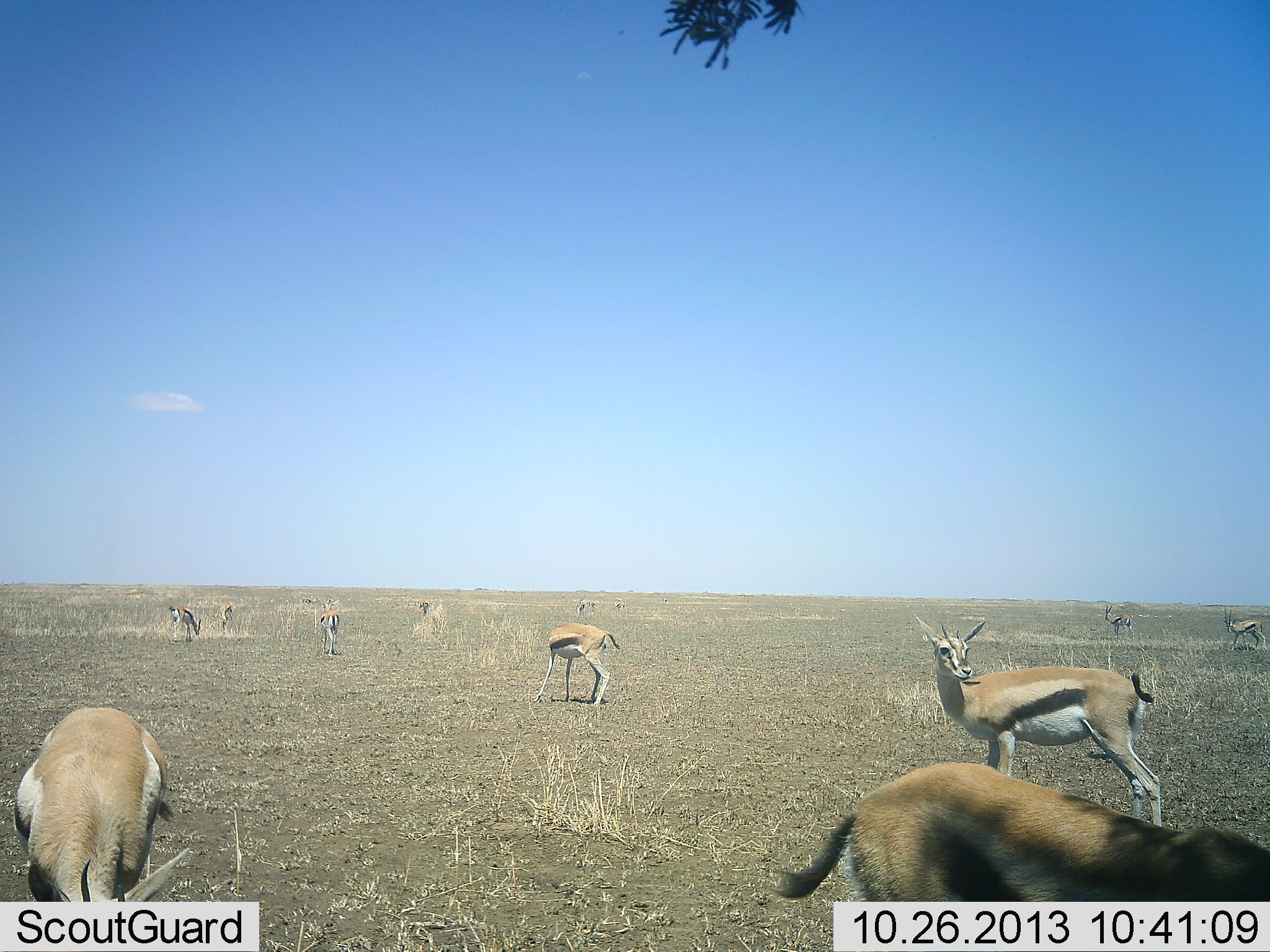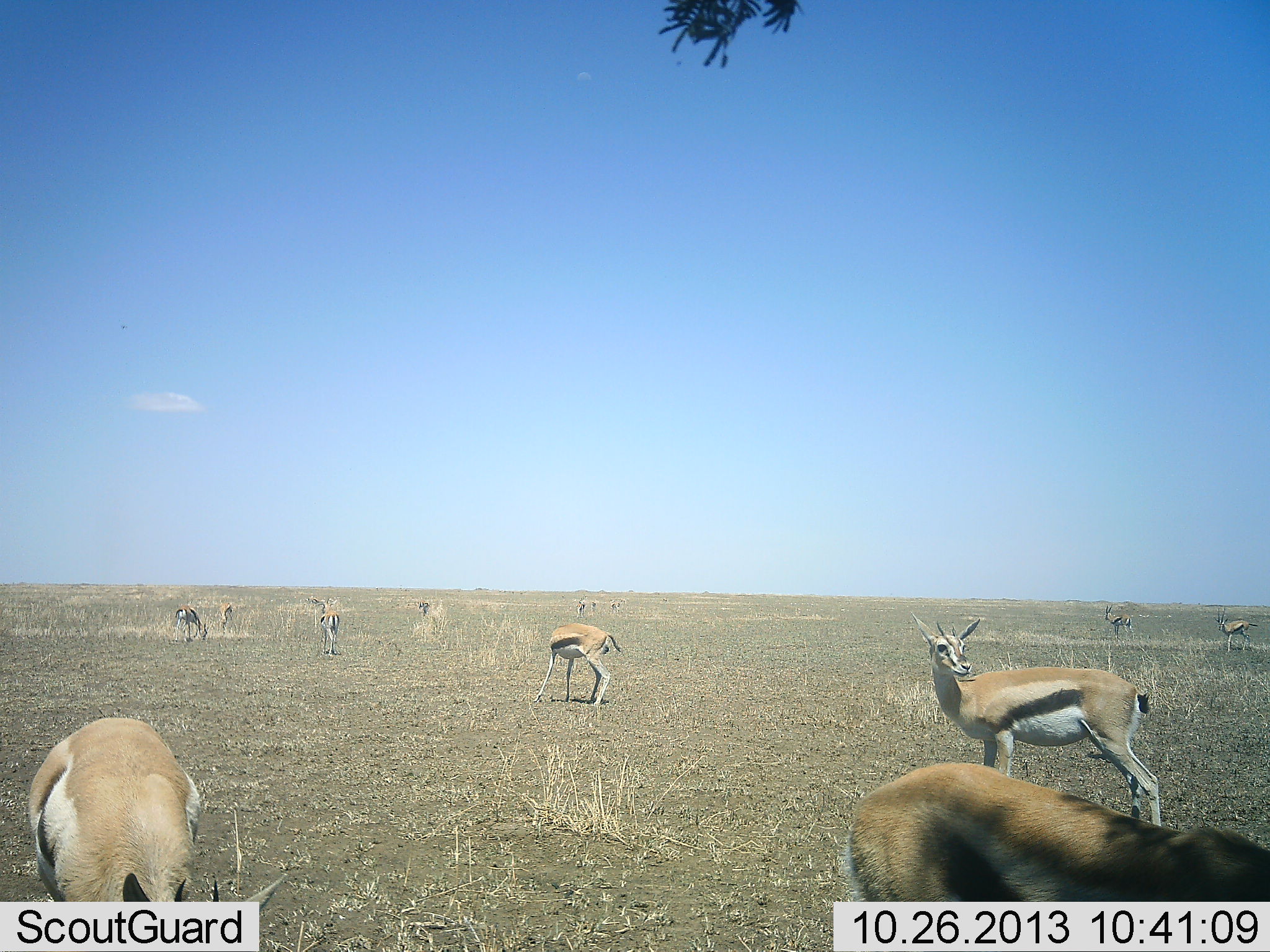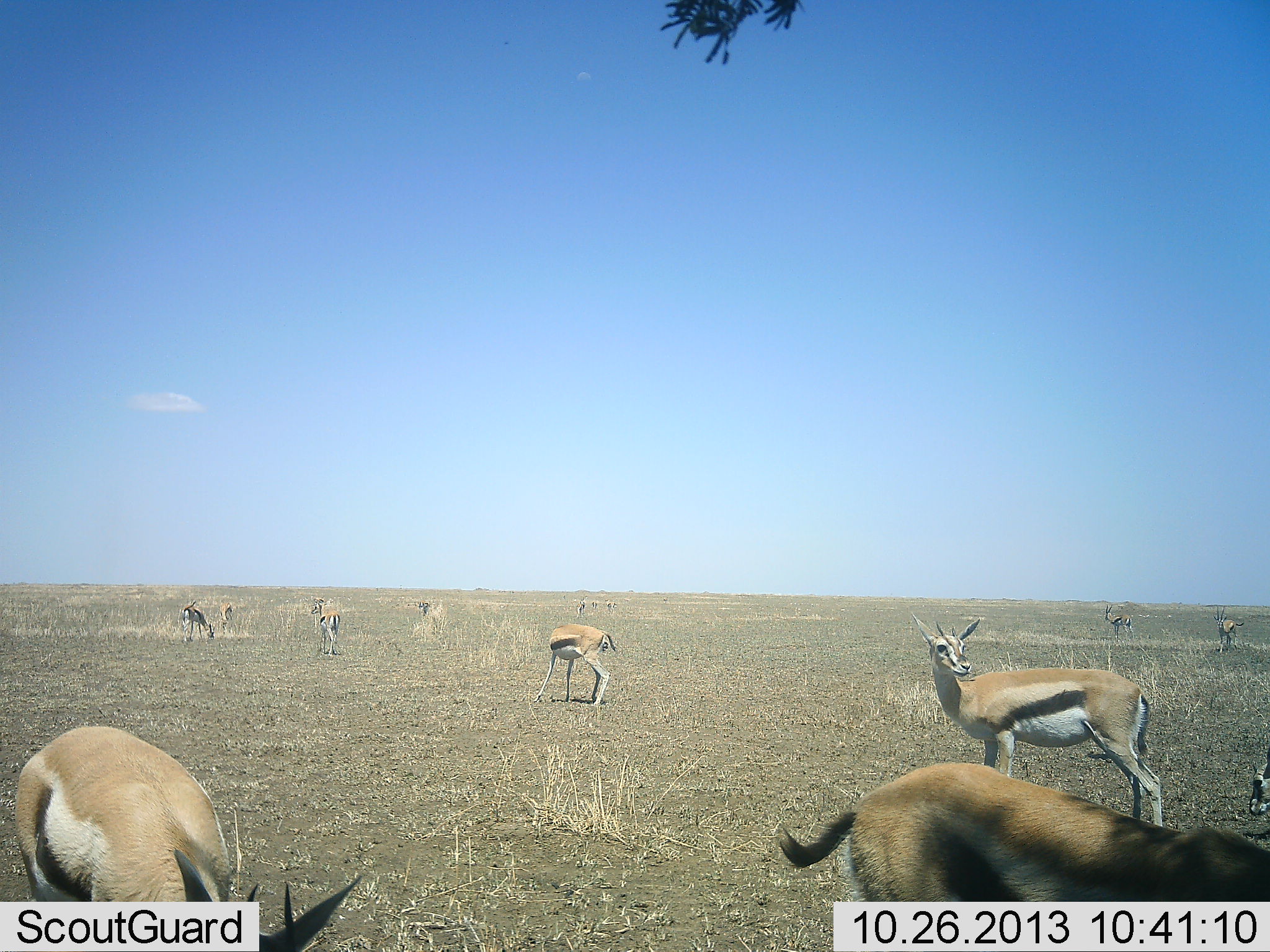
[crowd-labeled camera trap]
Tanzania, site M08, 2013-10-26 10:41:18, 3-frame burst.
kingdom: Animalia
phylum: Chordata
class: Mammalia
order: Artiodactyla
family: Bovidae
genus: Eudorcas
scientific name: Eudorcas thomsonii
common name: thomson's gazelle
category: gazellethomsons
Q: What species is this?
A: Gazellethomsons (thomson's gazelle) (Eudorcas thomsonii).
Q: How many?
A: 11-50.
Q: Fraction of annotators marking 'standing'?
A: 78%.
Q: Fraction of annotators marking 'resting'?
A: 3%.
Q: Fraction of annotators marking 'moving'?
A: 17%.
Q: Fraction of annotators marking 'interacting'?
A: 0%.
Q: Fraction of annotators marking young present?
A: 0%.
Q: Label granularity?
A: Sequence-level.